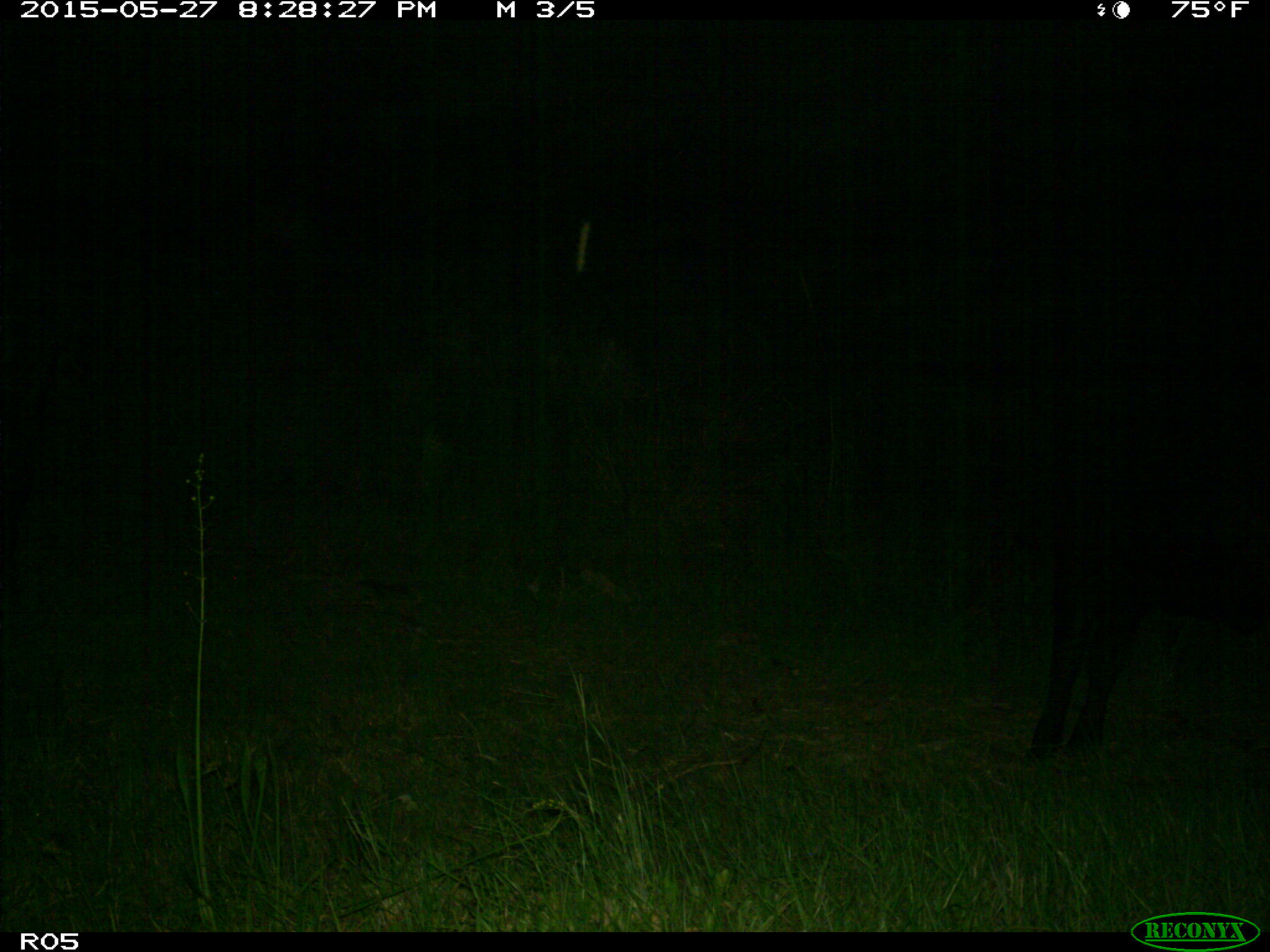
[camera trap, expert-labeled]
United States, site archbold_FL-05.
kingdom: Animalia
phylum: Chordata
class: Mammalia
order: Artiodactyla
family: Bovidae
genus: Bos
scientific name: Bos taurus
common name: domestic cow